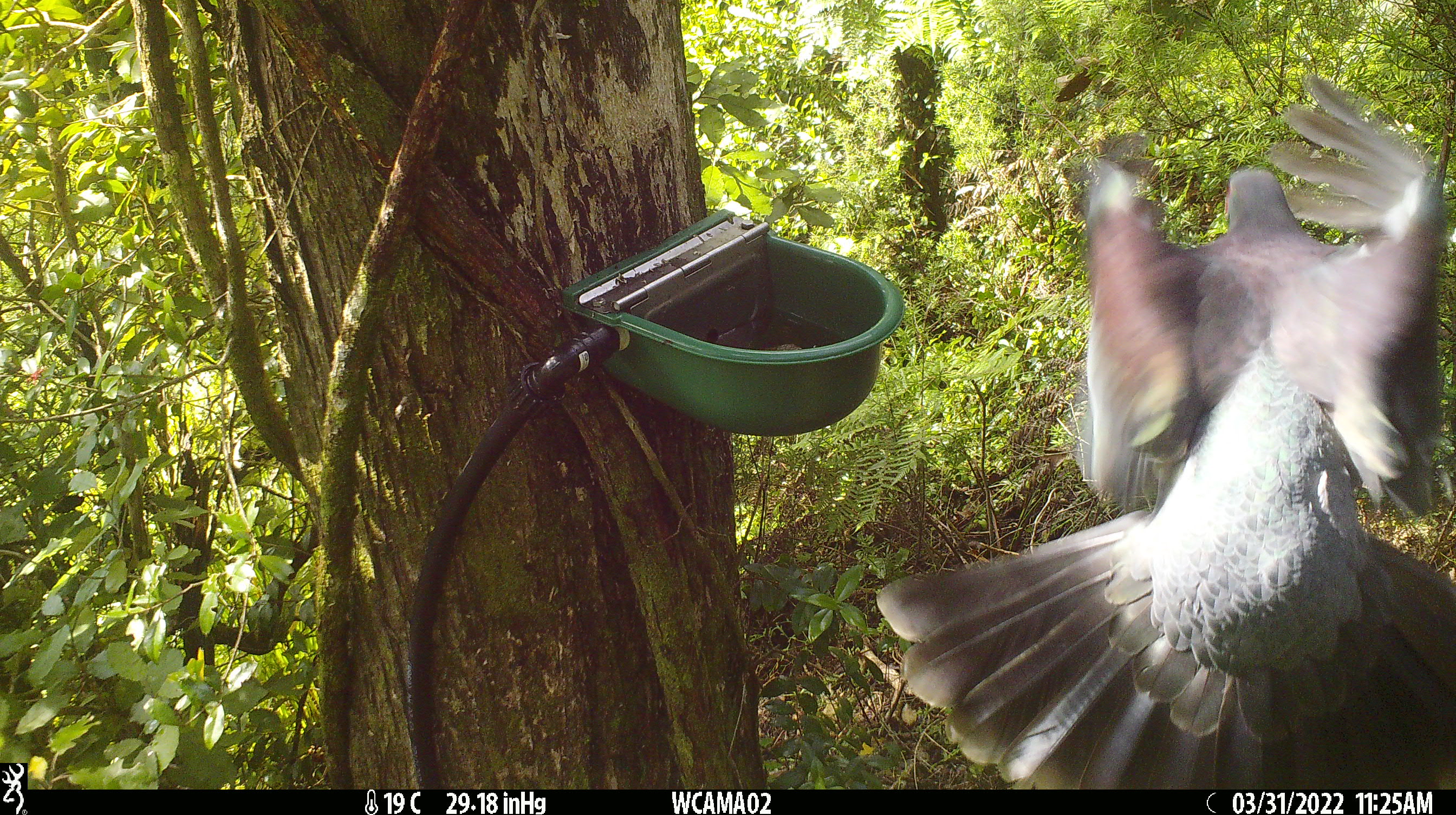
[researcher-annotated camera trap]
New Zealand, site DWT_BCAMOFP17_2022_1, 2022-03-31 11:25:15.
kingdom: Animalia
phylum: Chordata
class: Aves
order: Columbiformes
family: Columbidae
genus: Hemiphaga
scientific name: Hemiphaga novaeseelandiae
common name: new zealand pigeon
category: kereru